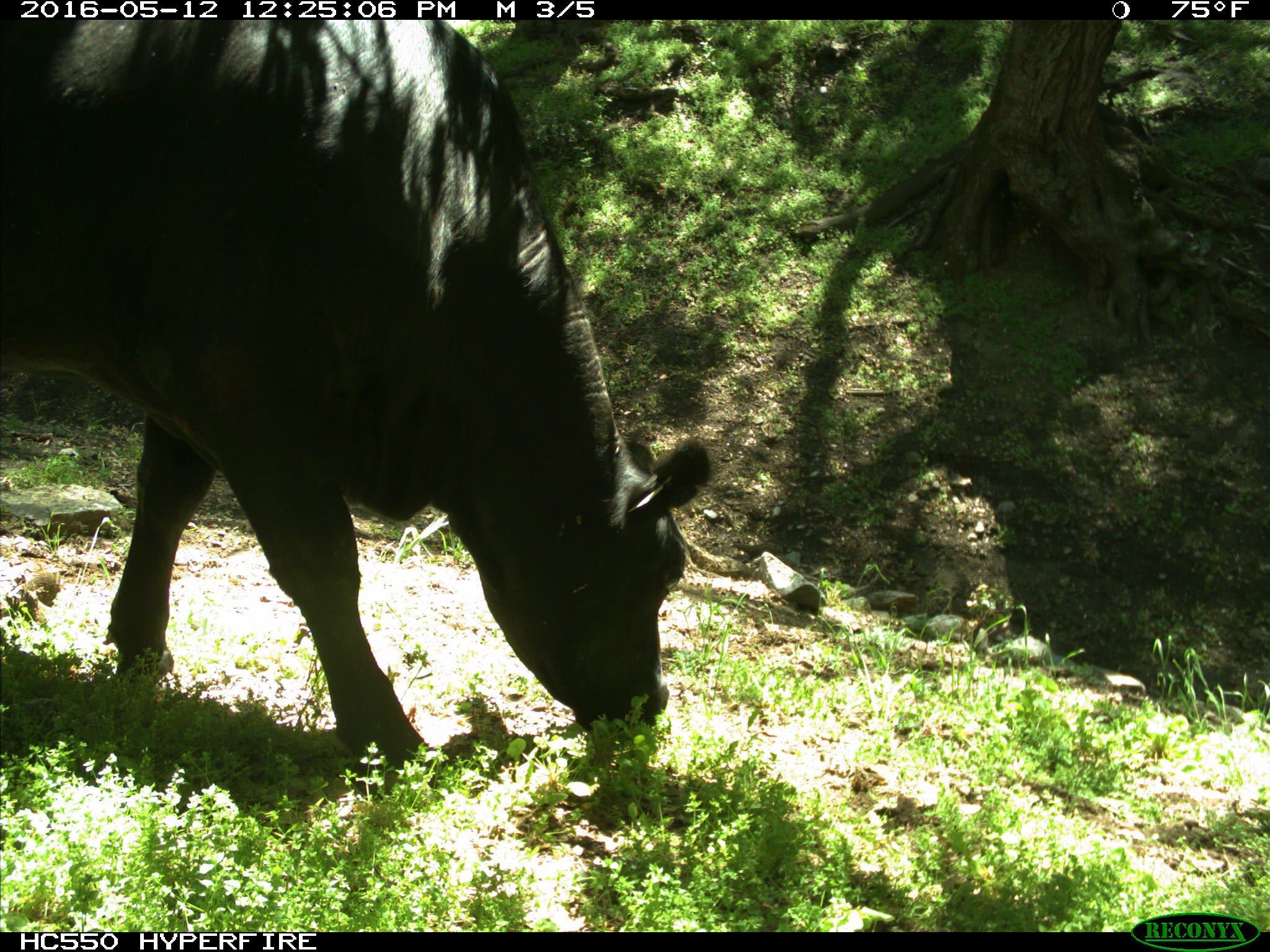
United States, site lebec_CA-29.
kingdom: Animalia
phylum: Chordata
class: Mammalia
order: Artiodactyla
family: Bovidae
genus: Bos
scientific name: Bos taurus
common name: domestic cow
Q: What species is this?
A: Bos taurus (domestic cow).